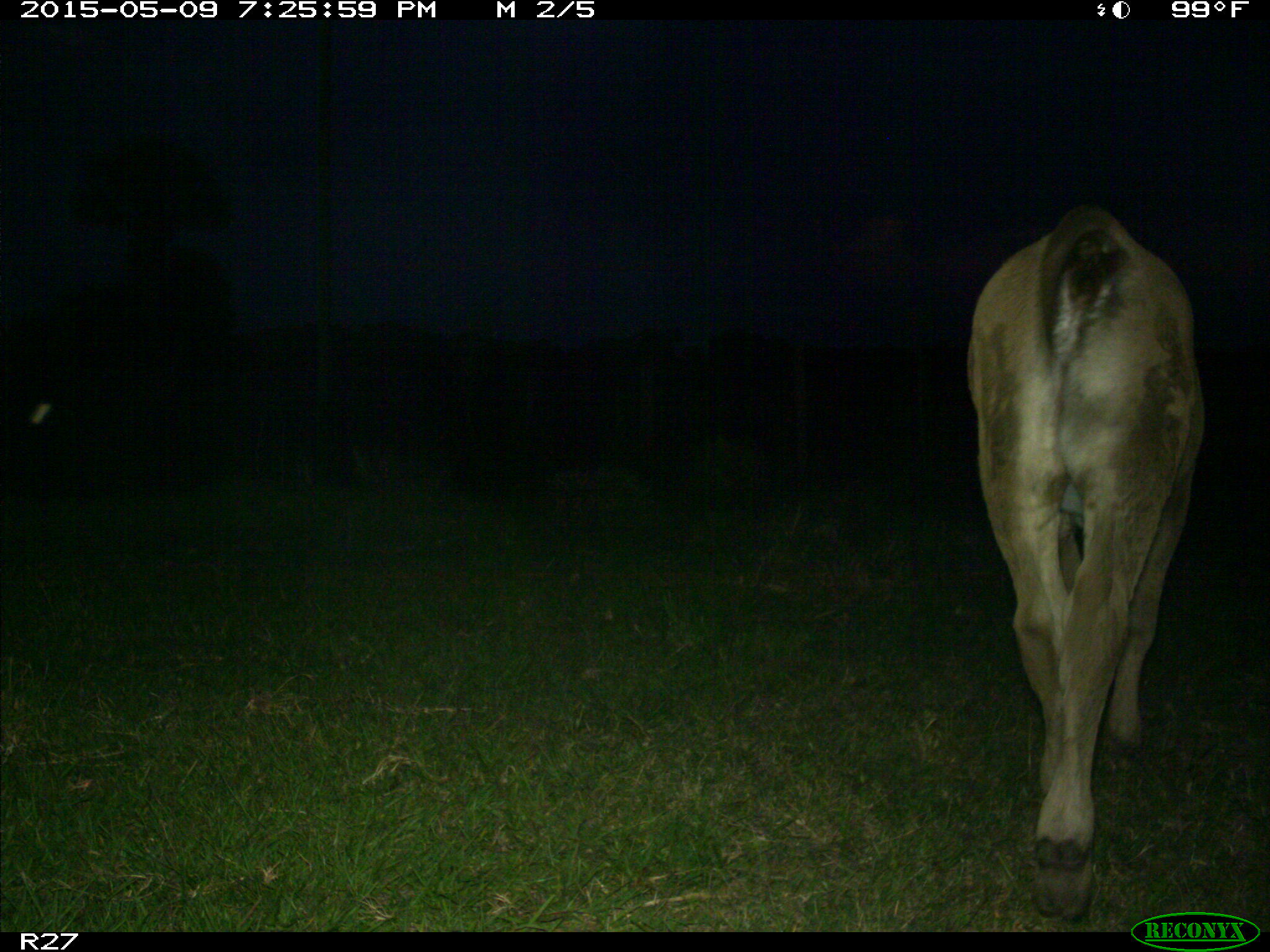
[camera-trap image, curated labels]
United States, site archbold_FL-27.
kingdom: Animalia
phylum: Chordata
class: Mammalia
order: Artiodactyla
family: Bovidae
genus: Bos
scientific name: Bos taurus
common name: domestic cow